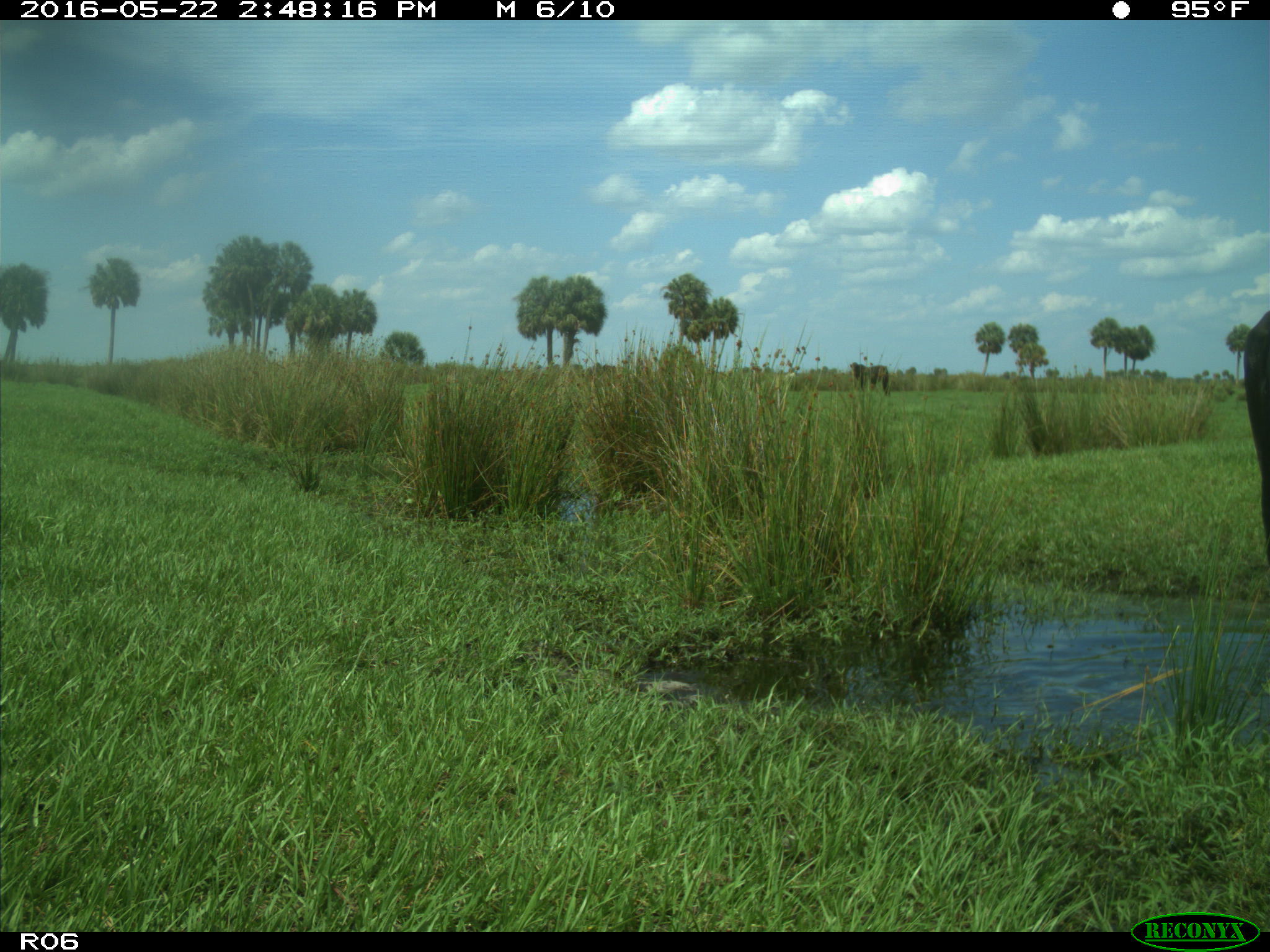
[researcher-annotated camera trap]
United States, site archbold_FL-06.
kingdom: Animalia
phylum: Chordata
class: Mammalia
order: Artiodactyla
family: Bovidae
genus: Bos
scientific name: Bos taurus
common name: domestic cow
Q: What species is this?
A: Bos taurus (domestic cow).